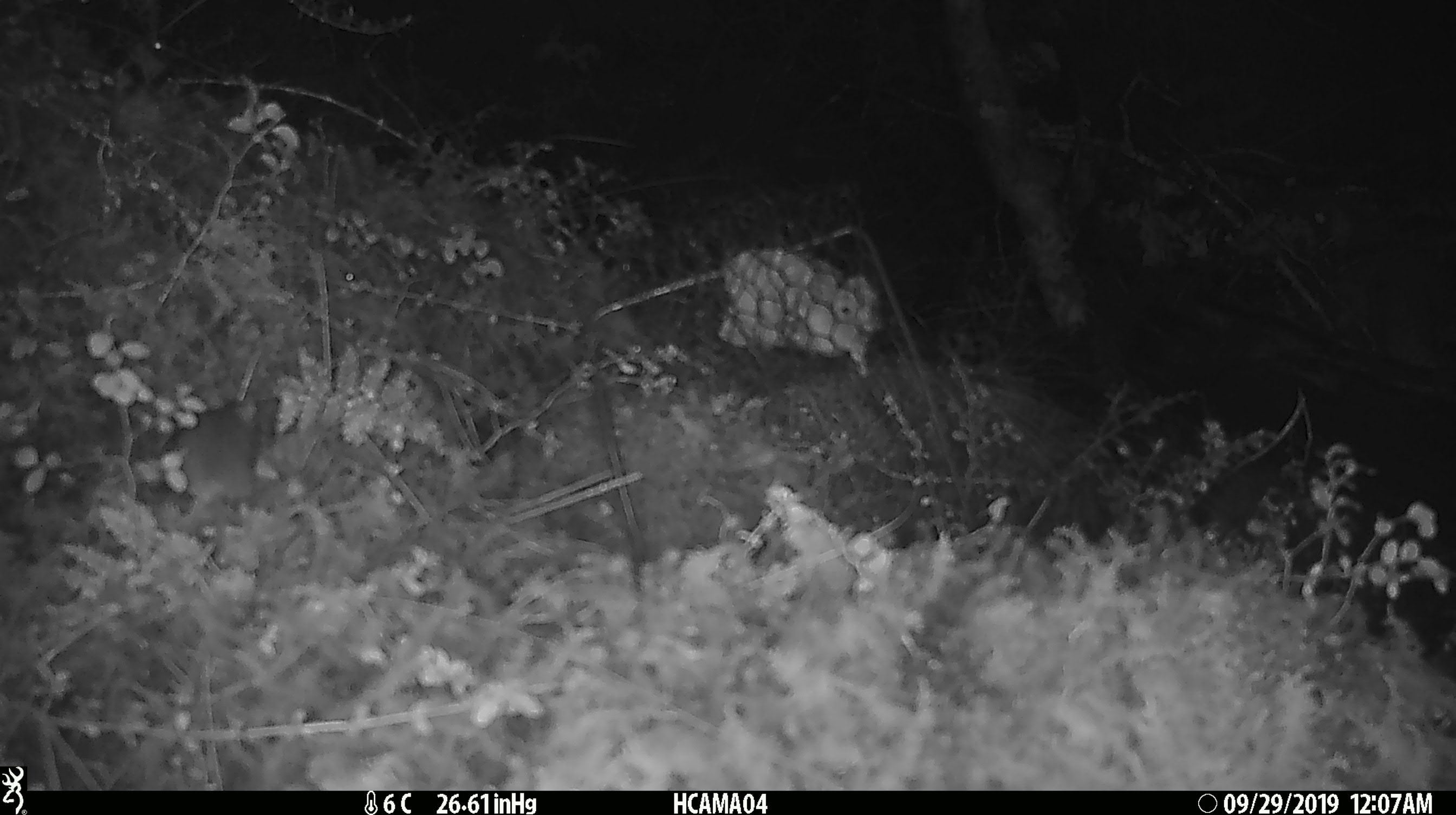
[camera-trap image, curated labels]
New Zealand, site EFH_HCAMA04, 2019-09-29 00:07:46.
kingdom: Animalia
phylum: Chordata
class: Mammalia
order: Rodentia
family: Muridae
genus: Mus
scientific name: Mus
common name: mouse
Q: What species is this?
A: Mouse (Mus).